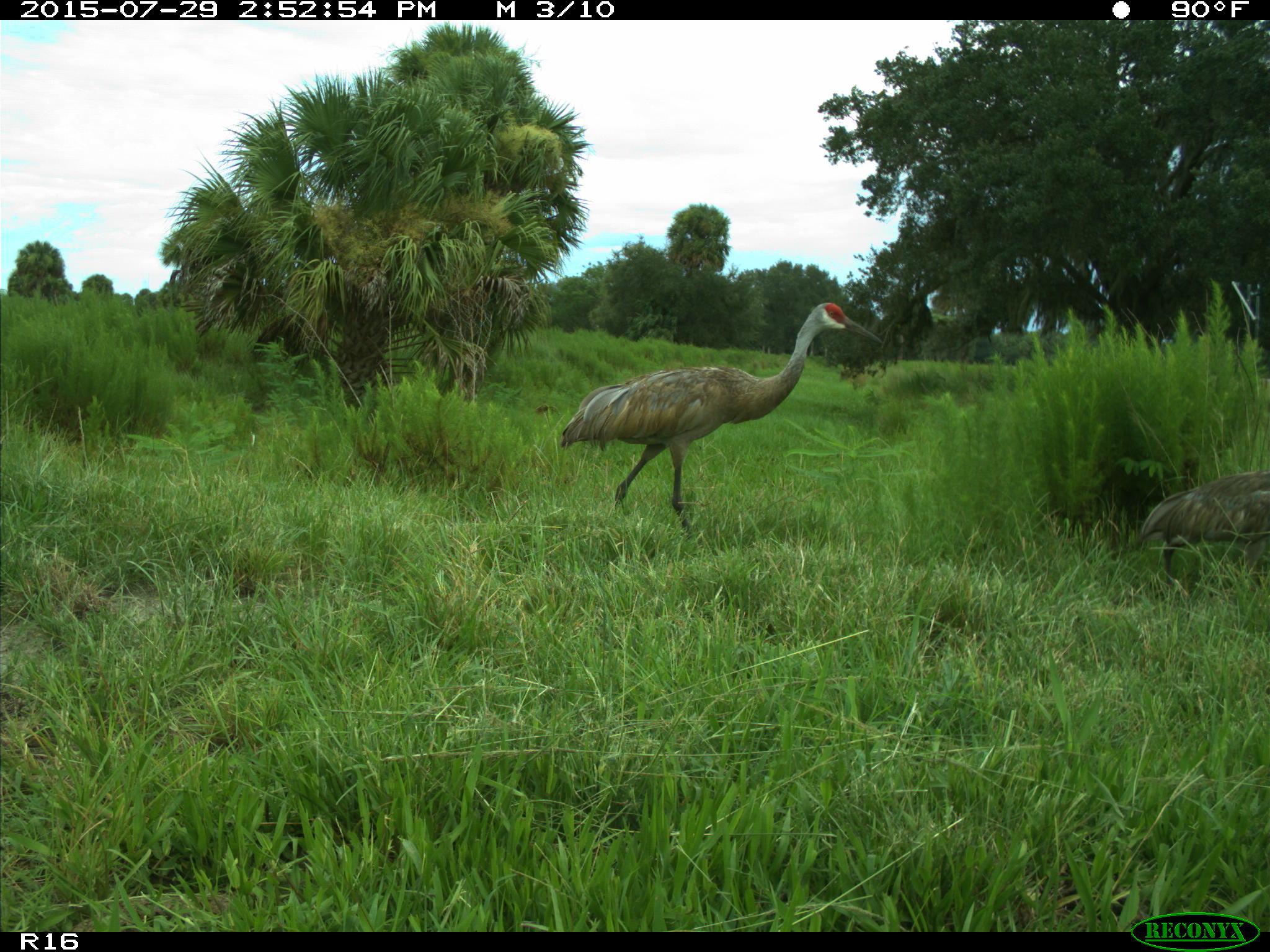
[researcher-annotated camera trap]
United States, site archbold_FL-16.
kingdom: Animalia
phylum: Chordata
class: Aves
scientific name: Aves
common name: birds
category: unidentified bird